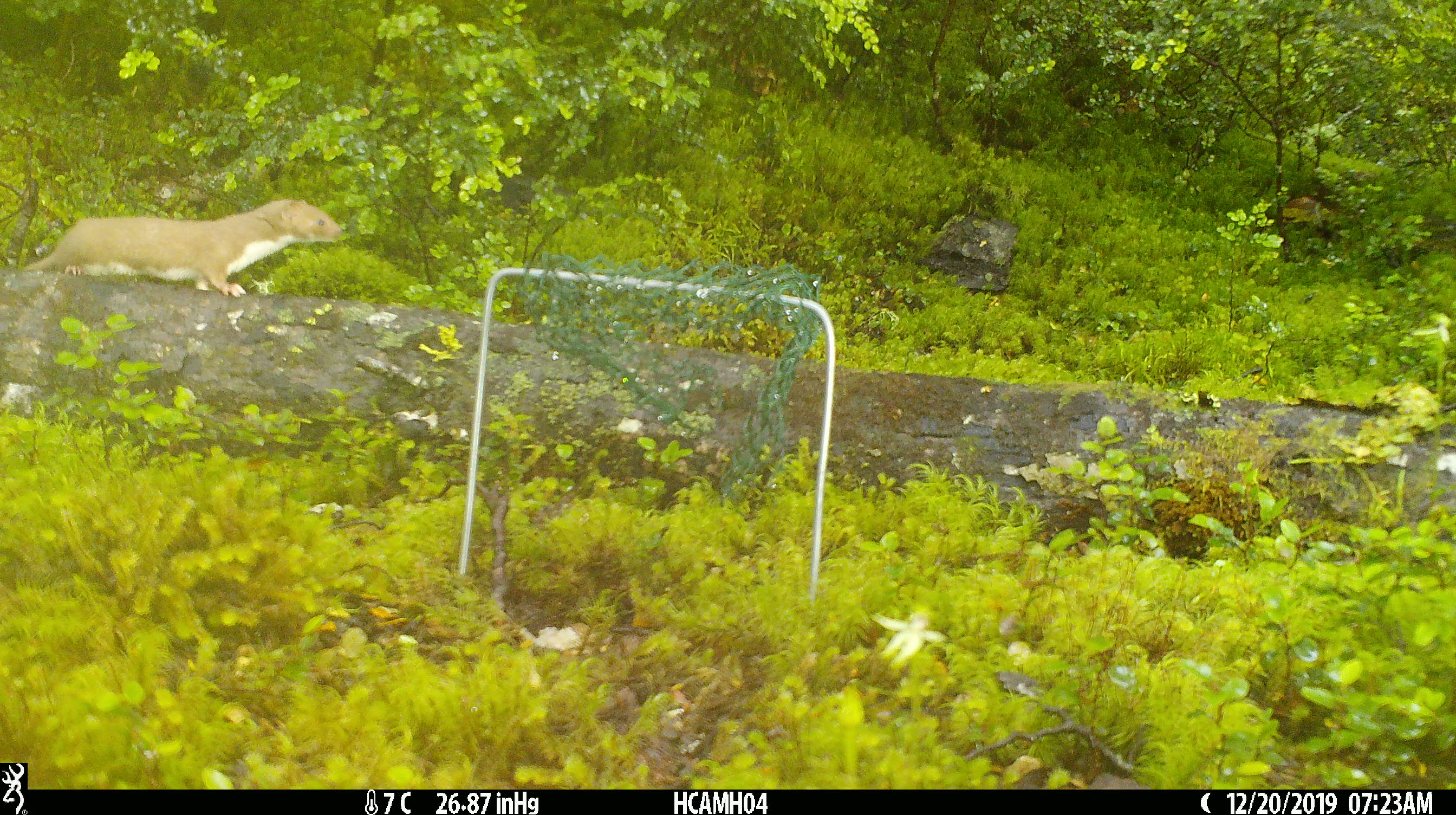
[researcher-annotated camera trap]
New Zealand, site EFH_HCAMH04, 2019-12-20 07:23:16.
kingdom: Animalia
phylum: Chordata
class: Mammalia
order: Carnivora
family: Mustelidae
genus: Mustela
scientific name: Mustela nivalis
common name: least weasel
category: weasel